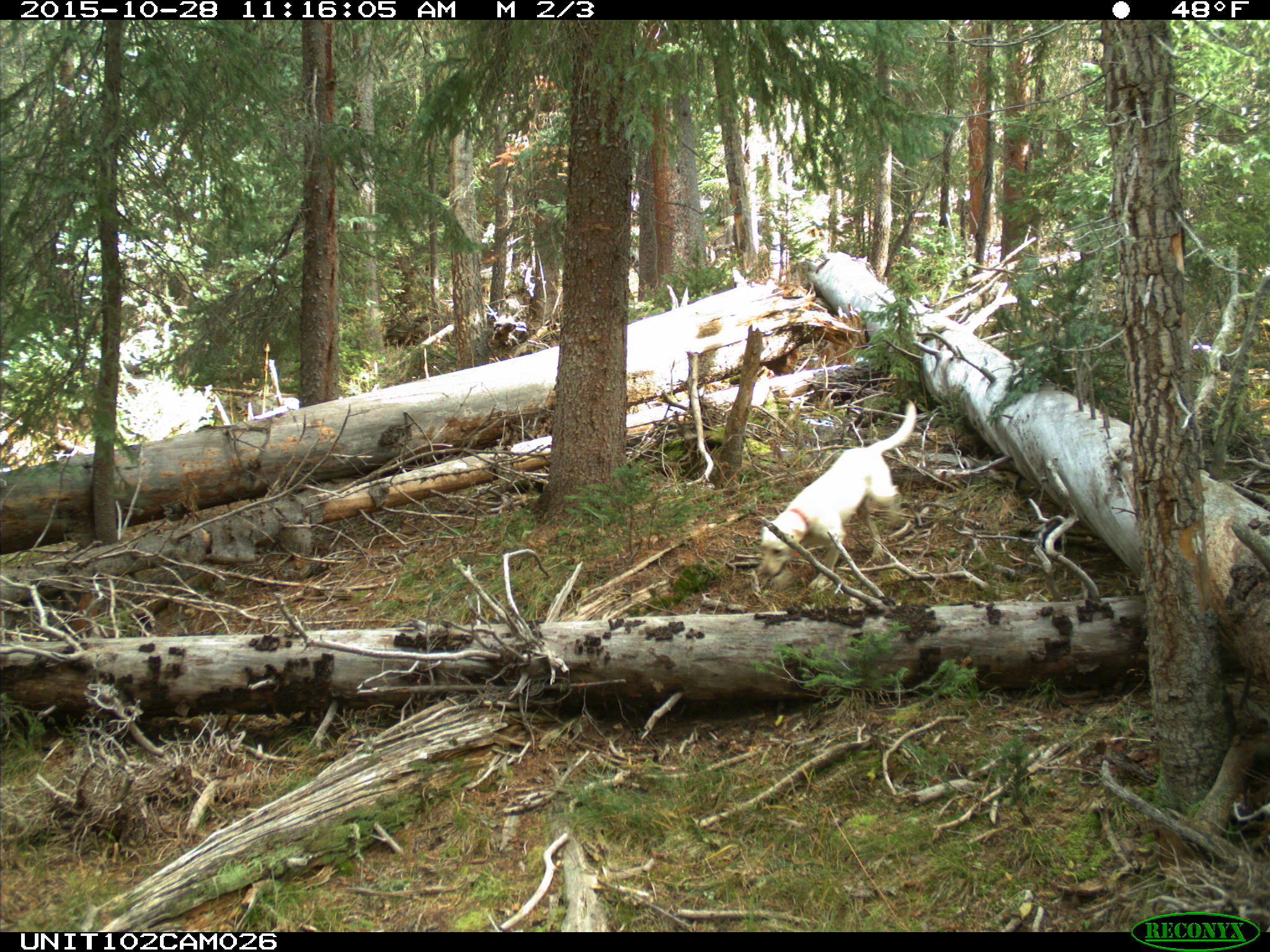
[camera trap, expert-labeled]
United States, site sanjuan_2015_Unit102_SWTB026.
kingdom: Animalia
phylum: Chordata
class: Mammalia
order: Carnivora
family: Canidae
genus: Canis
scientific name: Canis familiaris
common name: domestic dog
Canis familiaris (domestic dog).